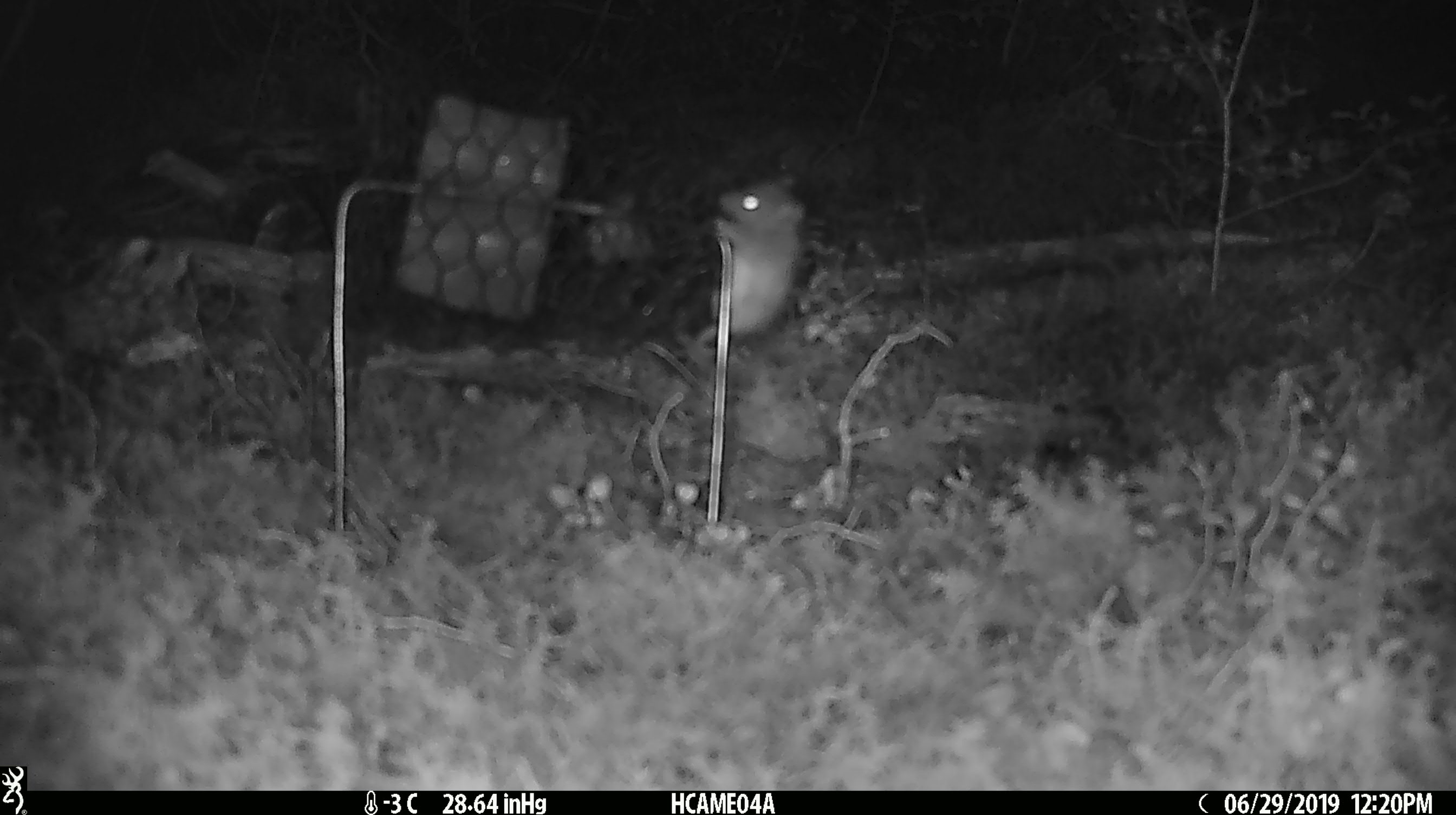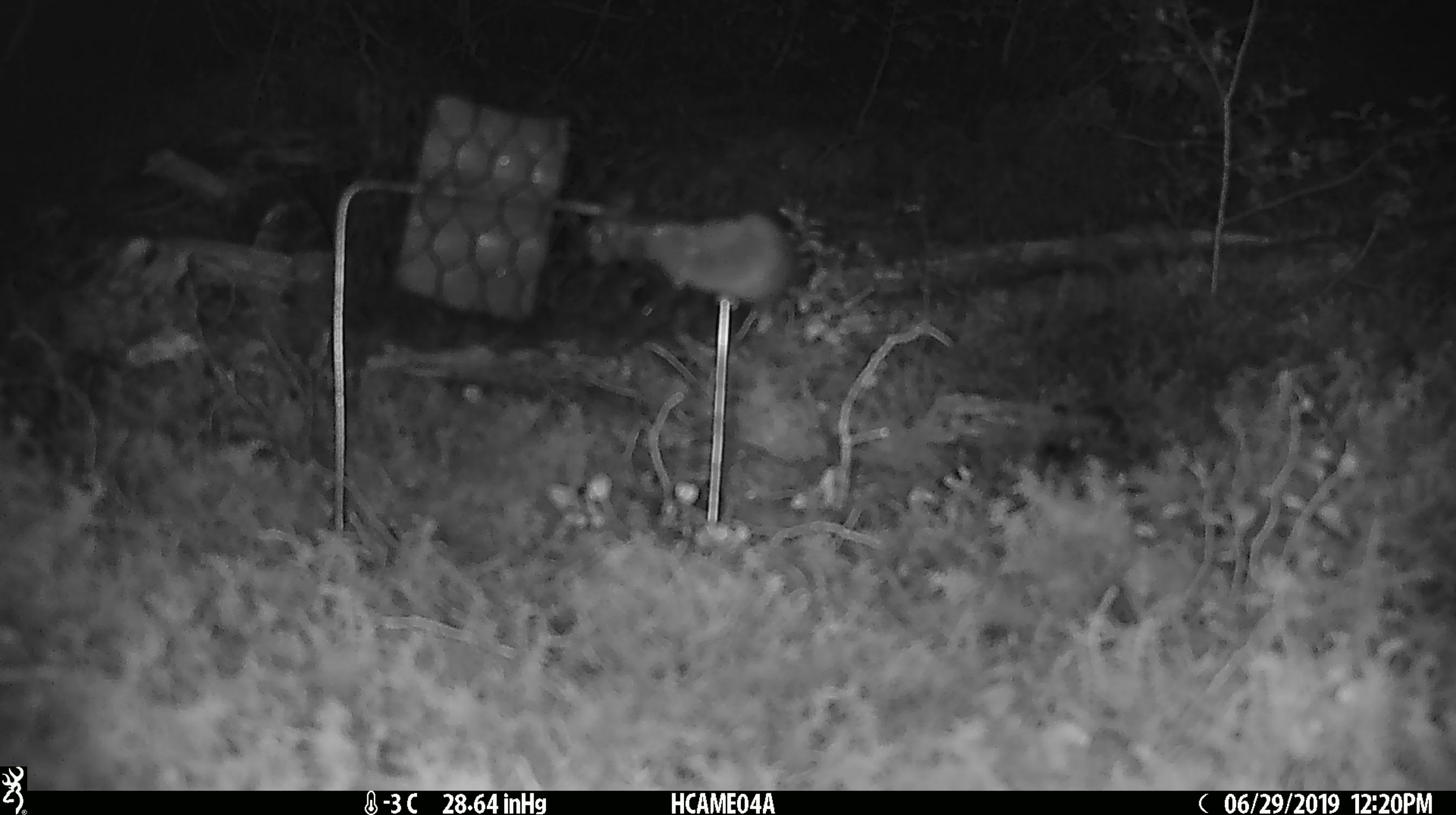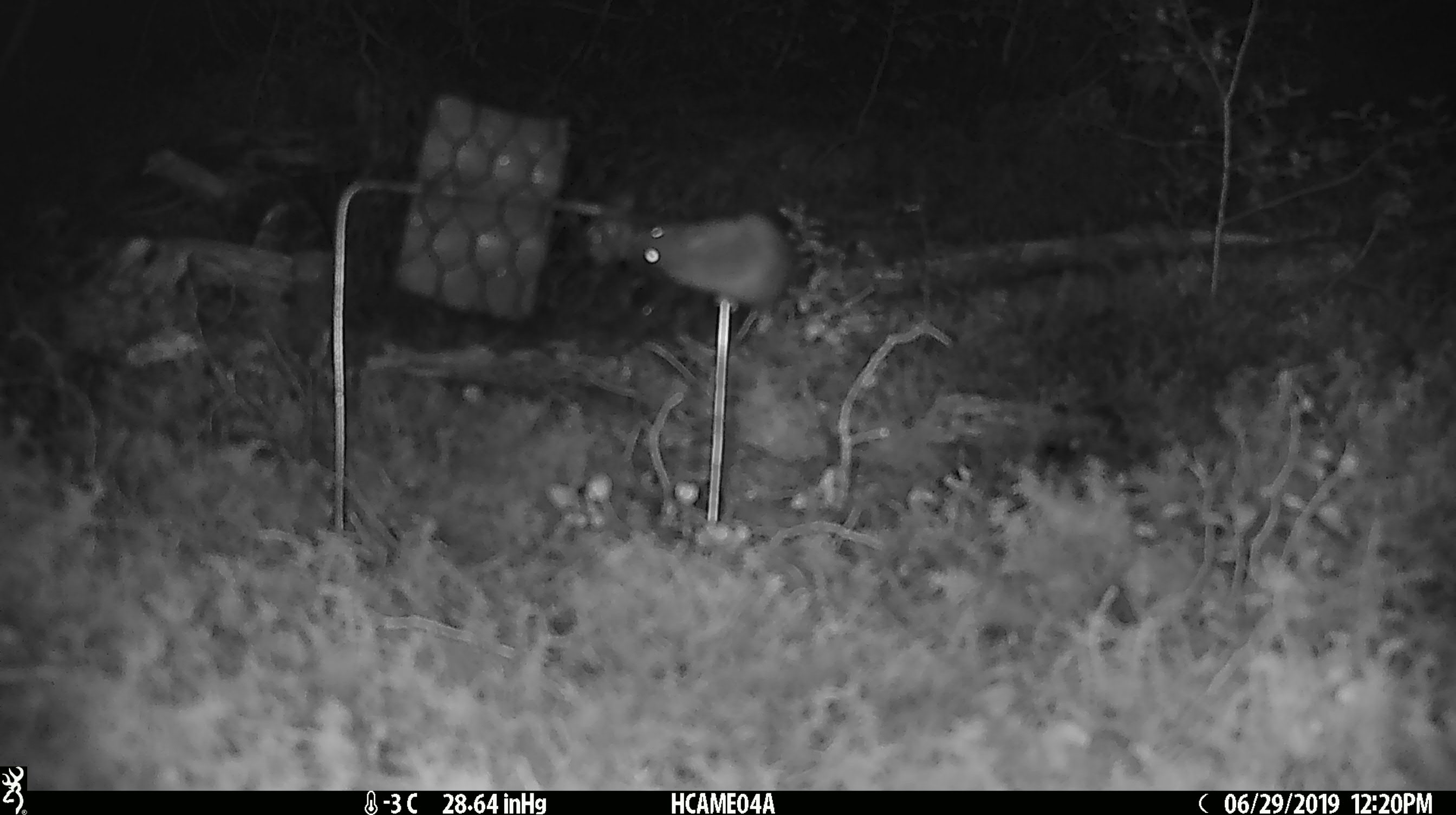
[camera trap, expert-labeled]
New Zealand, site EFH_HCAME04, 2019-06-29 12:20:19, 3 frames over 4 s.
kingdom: Animalia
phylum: Chordata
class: Mammalia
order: Rodentia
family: Muridae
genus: Mus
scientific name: Mus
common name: mouse